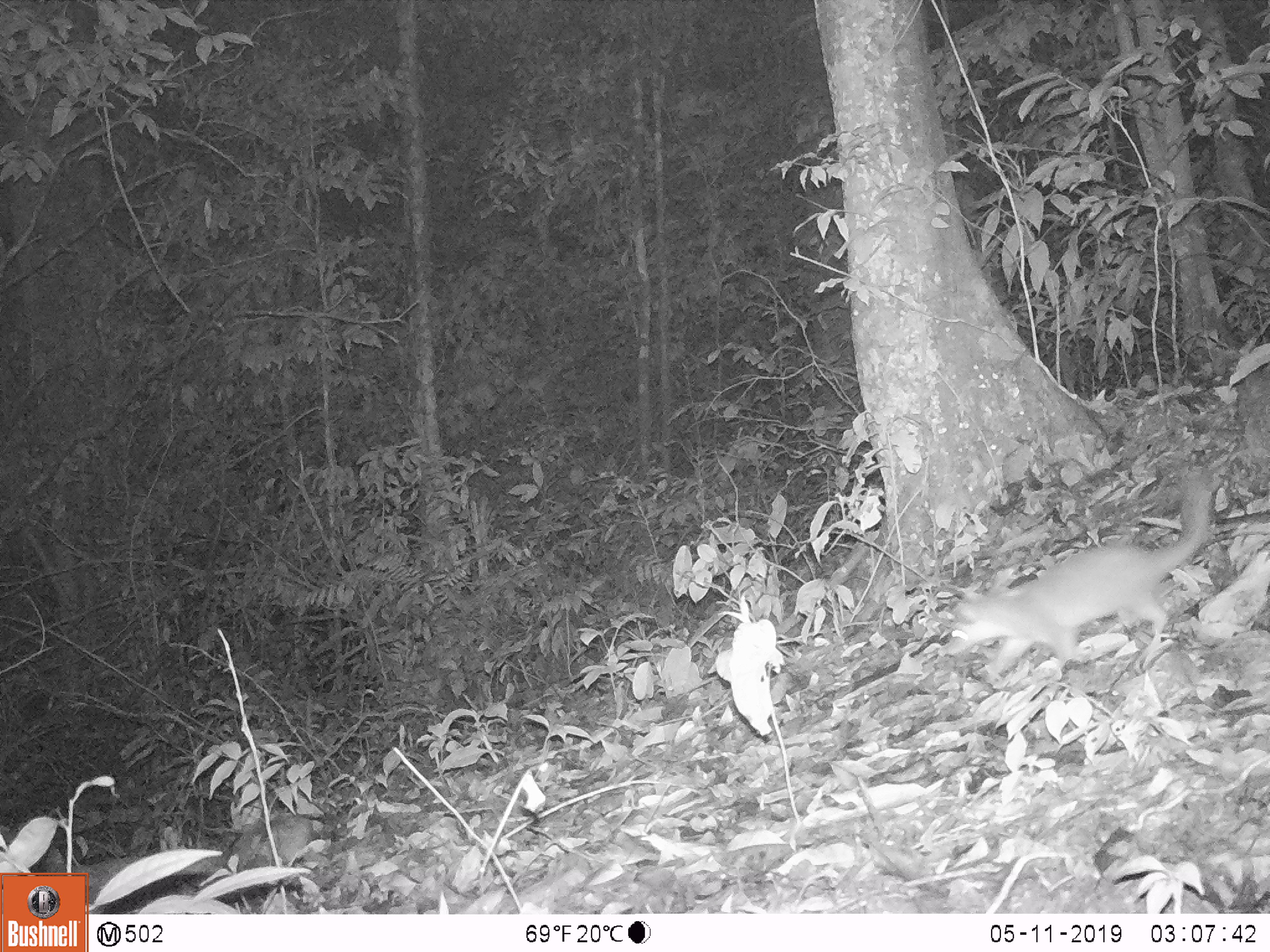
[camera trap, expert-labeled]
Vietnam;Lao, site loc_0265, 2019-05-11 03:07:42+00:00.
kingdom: Animalia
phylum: Chordata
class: Mammalia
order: Carnivora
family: Mustelidae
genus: Melogale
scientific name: Melogale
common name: ferret badger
Ferret badger (Melogale). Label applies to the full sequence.